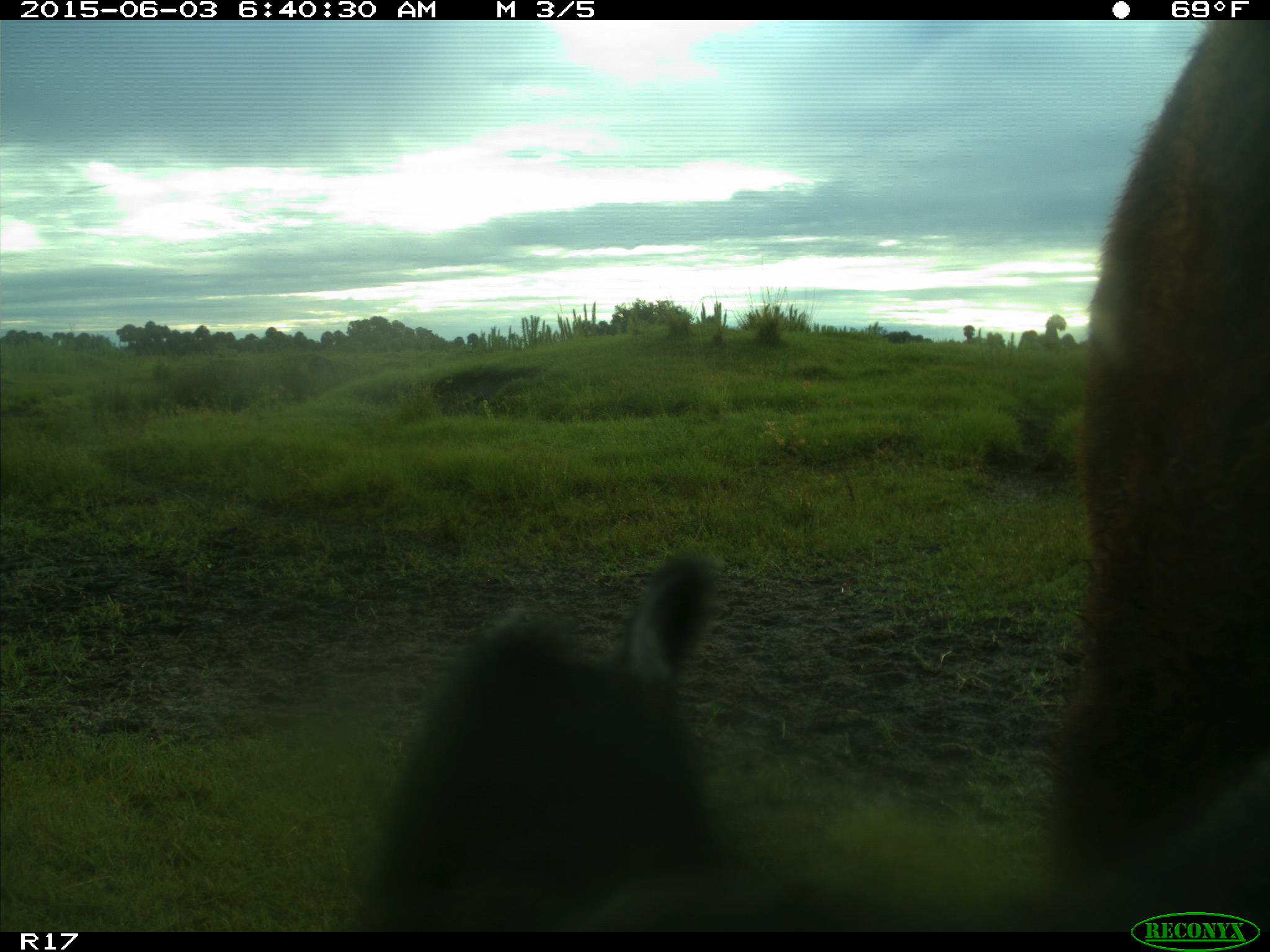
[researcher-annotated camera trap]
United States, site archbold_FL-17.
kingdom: Animalia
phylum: Chordata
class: Mammalia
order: Artiodactyla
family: Bovidae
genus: Bos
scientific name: Bos taurus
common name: domestic cow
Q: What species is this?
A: Bos taurus (domestic cow).